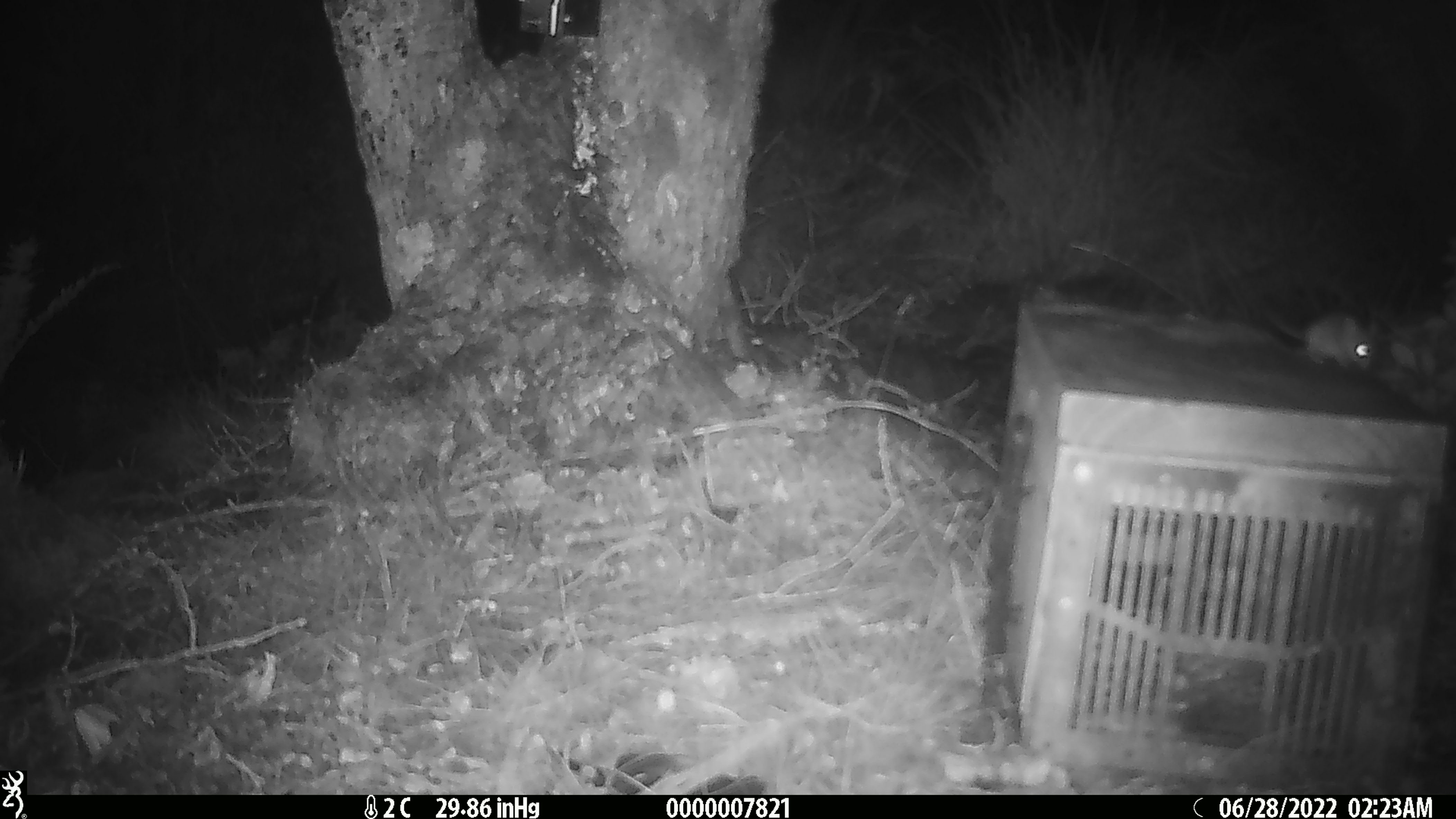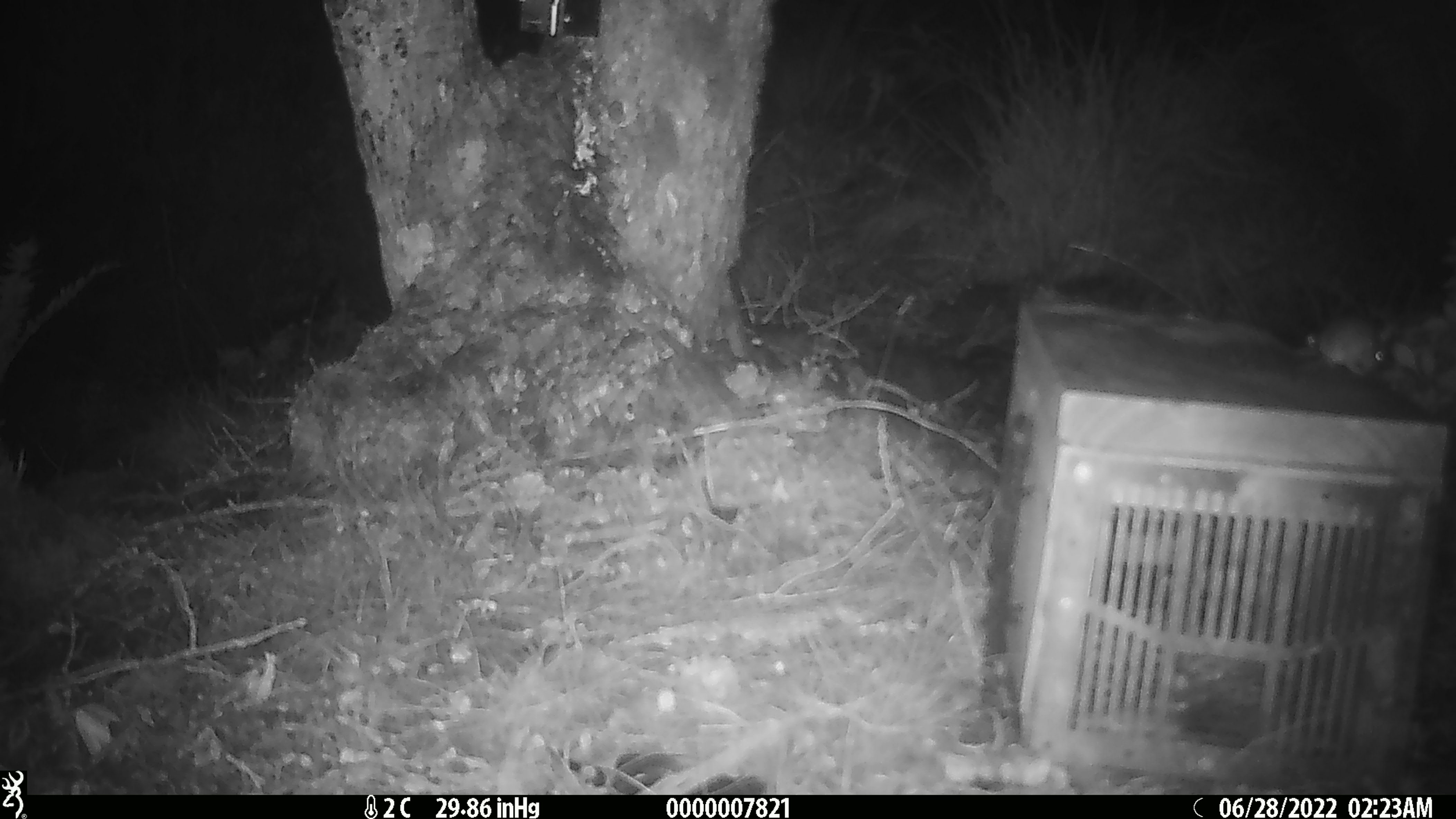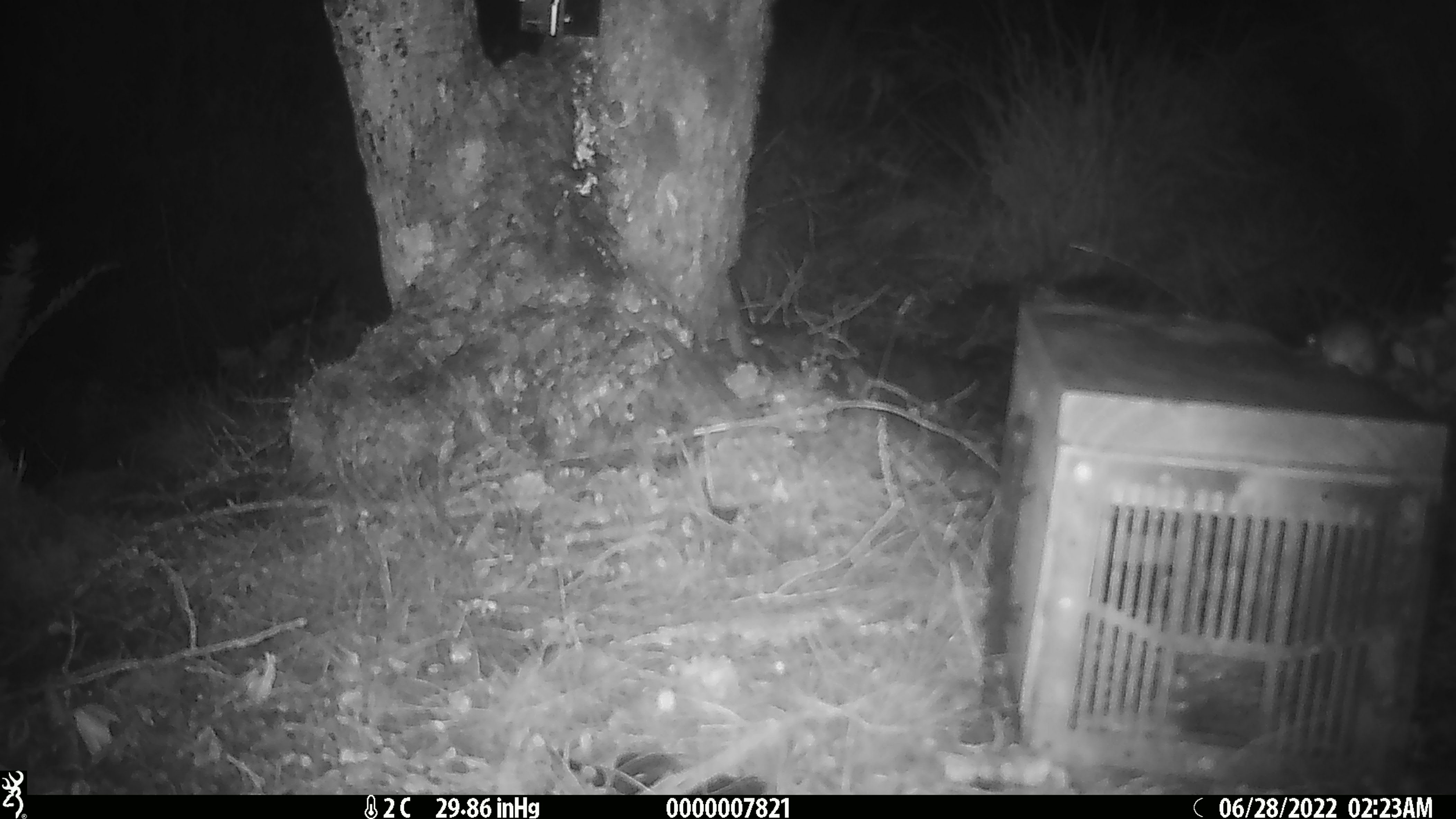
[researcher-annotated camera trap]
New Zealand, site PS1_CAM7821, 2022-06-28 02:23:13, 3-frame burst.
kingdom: Animalia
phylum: Chordata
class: Mammalia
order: Rodentia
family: Muridae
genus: Mus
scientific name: Mus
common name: mouse